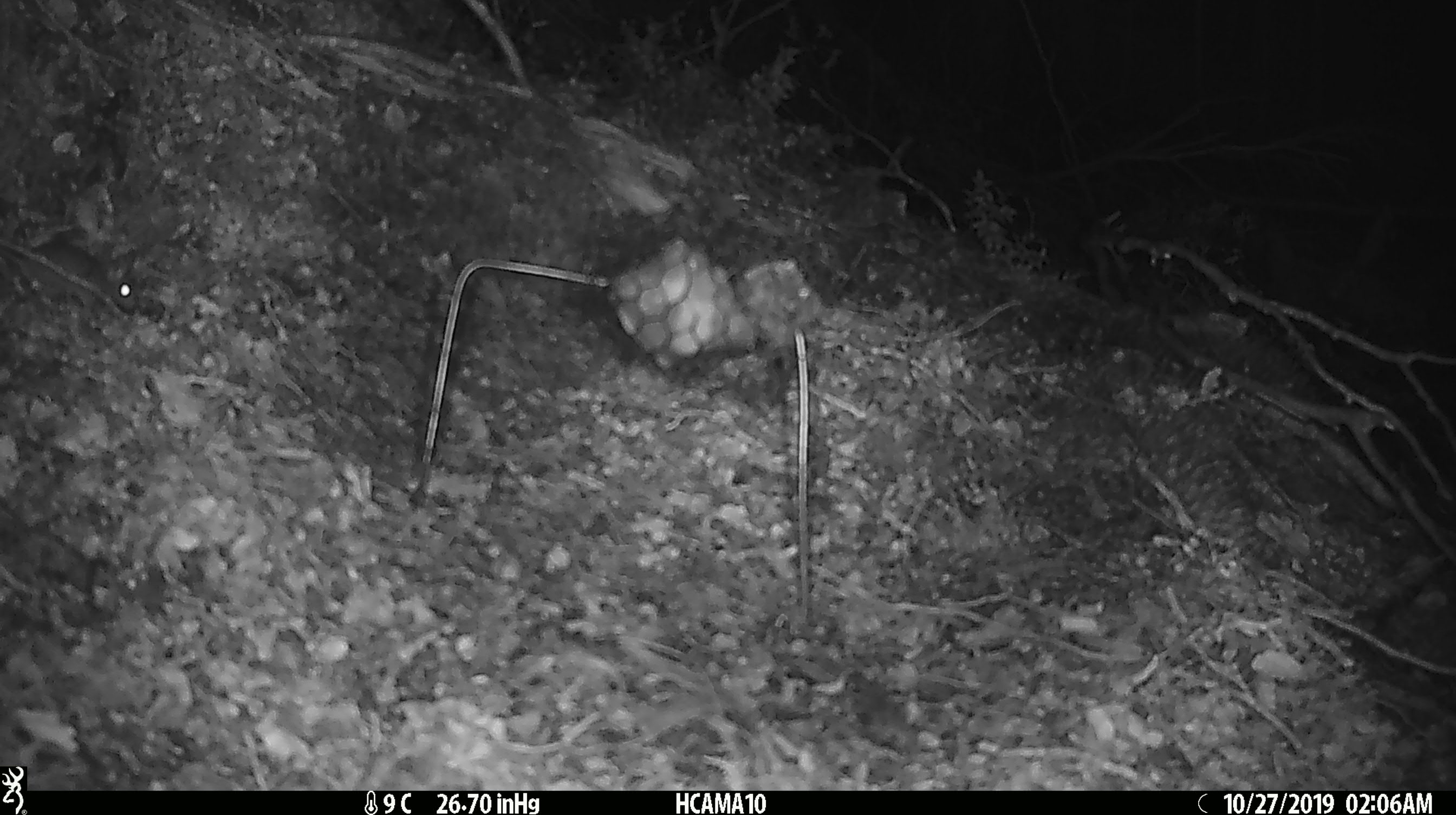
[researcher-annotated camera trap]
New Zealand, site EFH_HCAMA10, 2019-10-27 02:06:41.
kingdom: Animalia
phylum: Chordata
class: Mammalia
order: Rodentia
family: Muridae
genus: Mus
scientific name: Mus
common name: mouse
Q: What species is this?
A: Mouse (Mus).